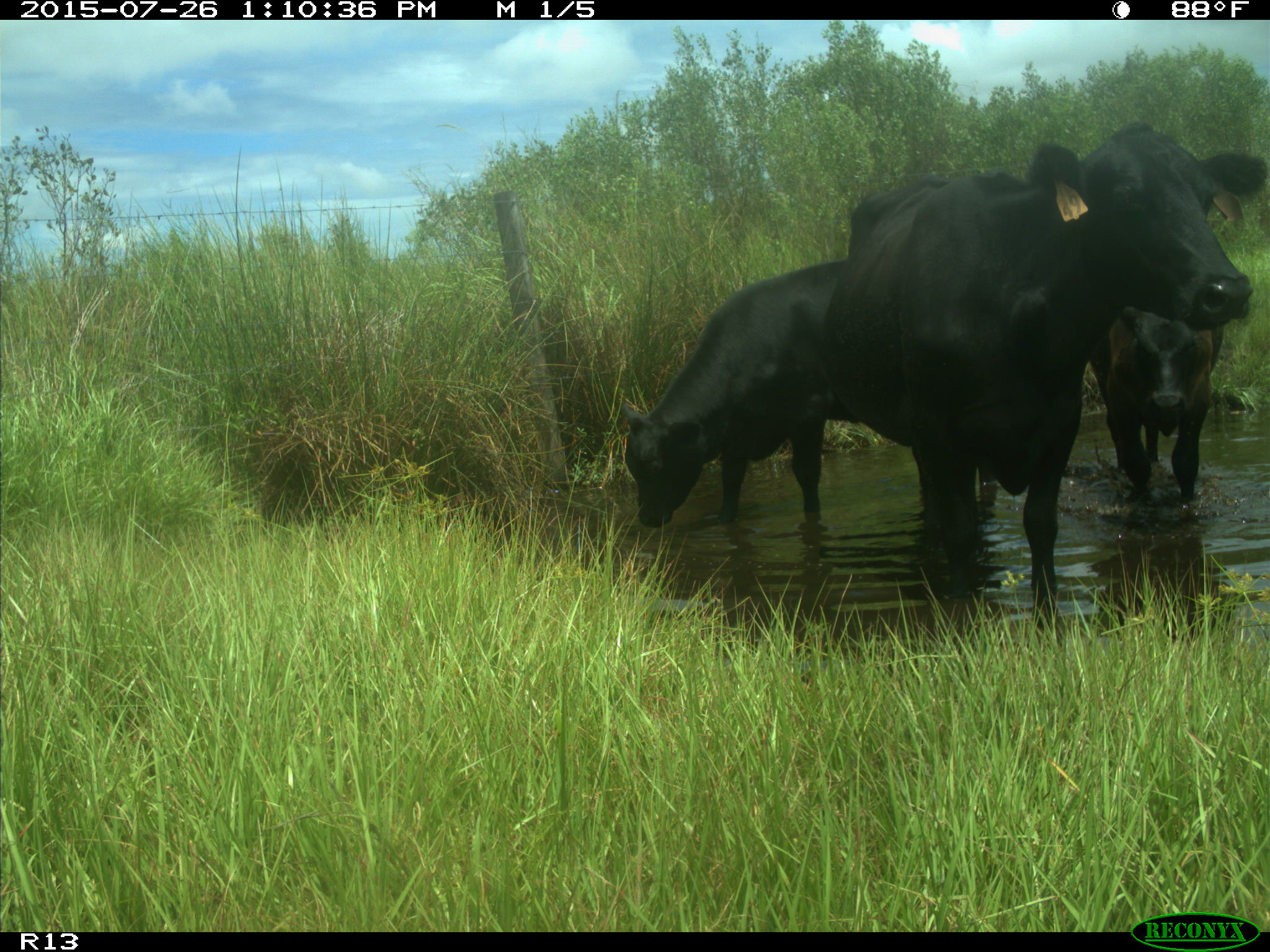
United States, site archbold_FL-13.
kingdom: Animalia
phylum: Chordata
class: Mammalia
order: Artiodactyla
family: Bovidae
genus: Bos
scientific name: Bos taurus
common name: domestic cow